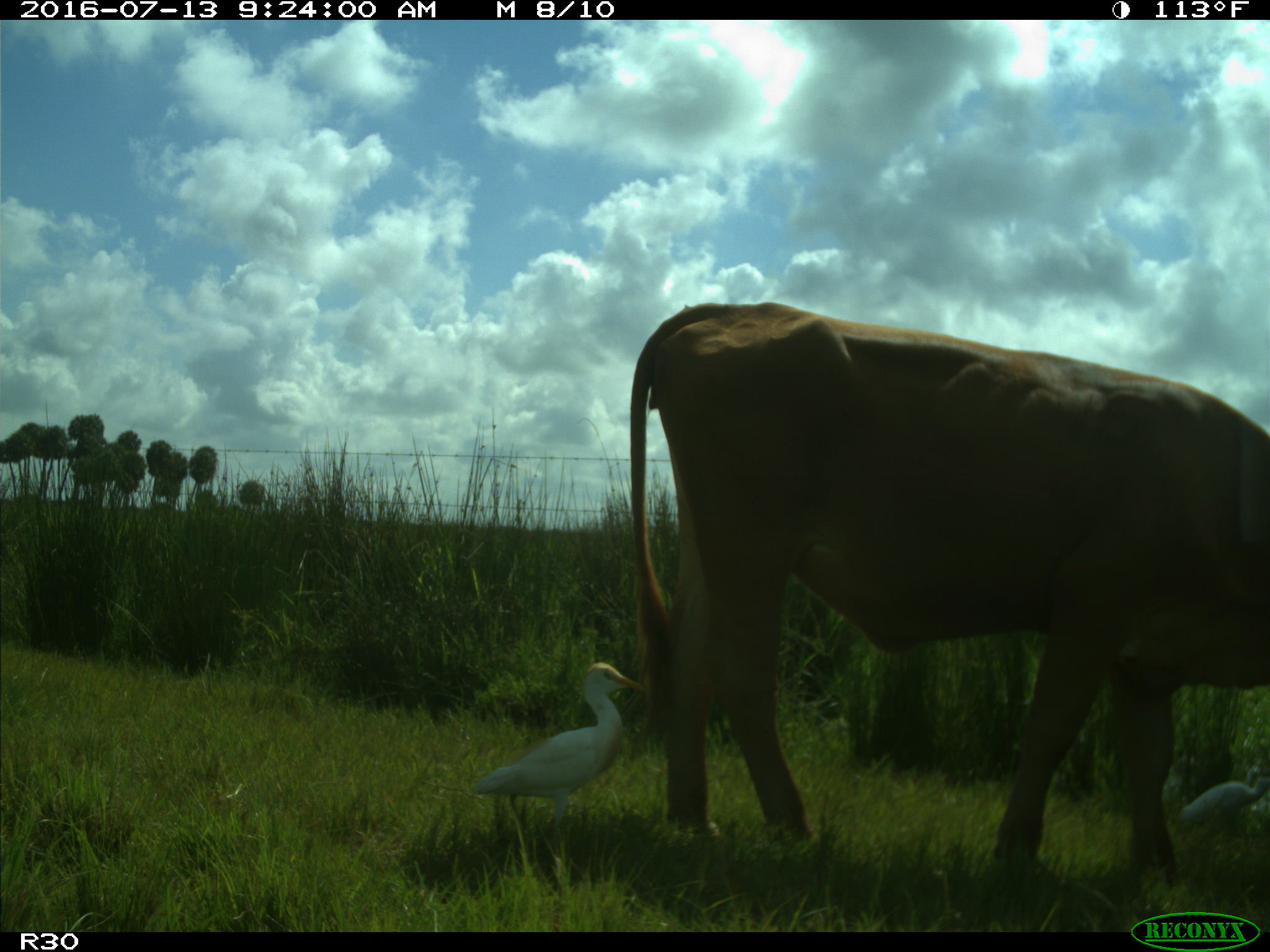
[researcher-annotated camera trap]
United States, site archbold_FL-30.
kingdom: Animalia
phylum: Chordata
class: Mammalia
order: Artiodactyla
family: Bovidae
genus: Bos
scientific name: Bos taurus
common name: domestic cow